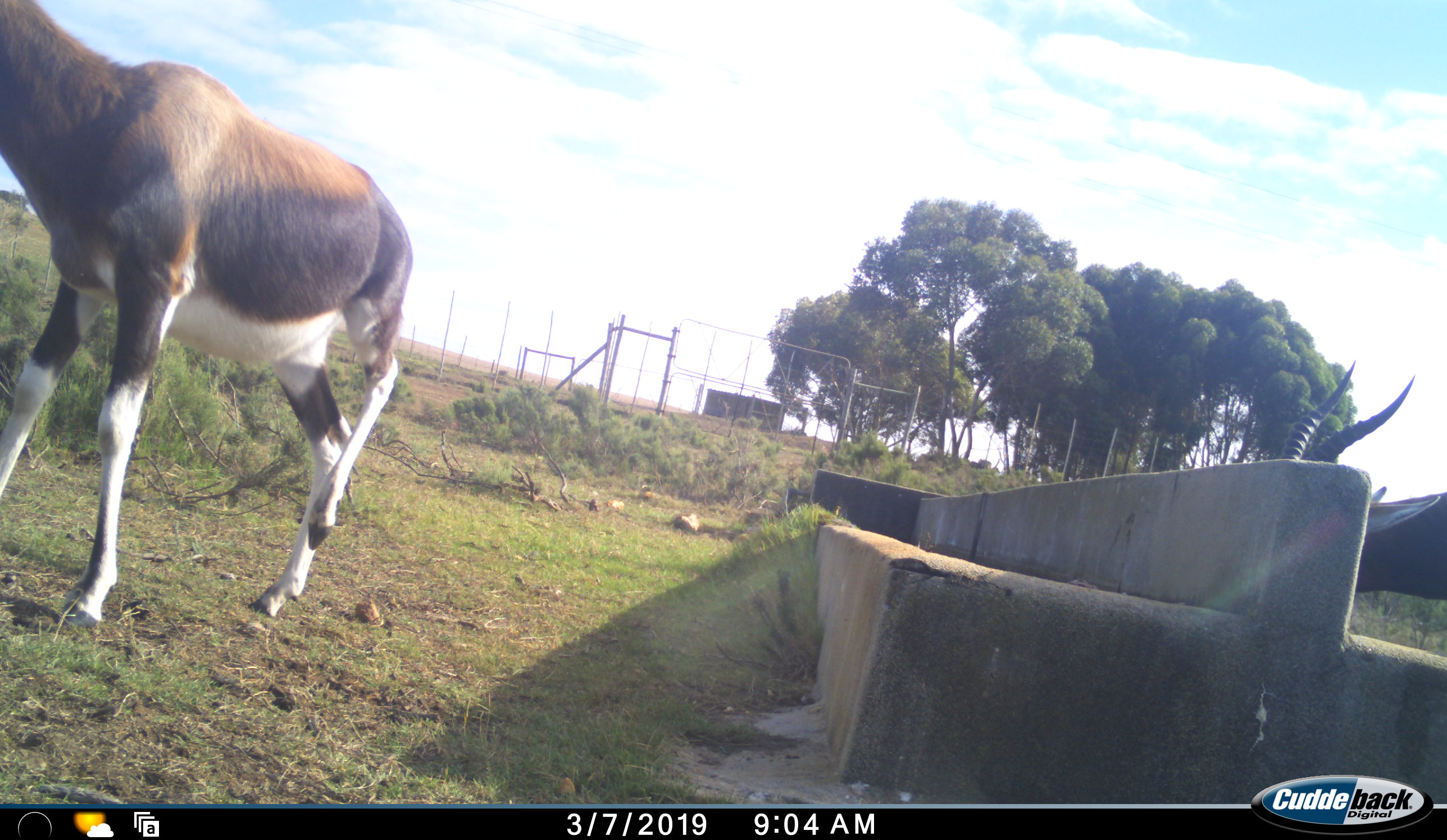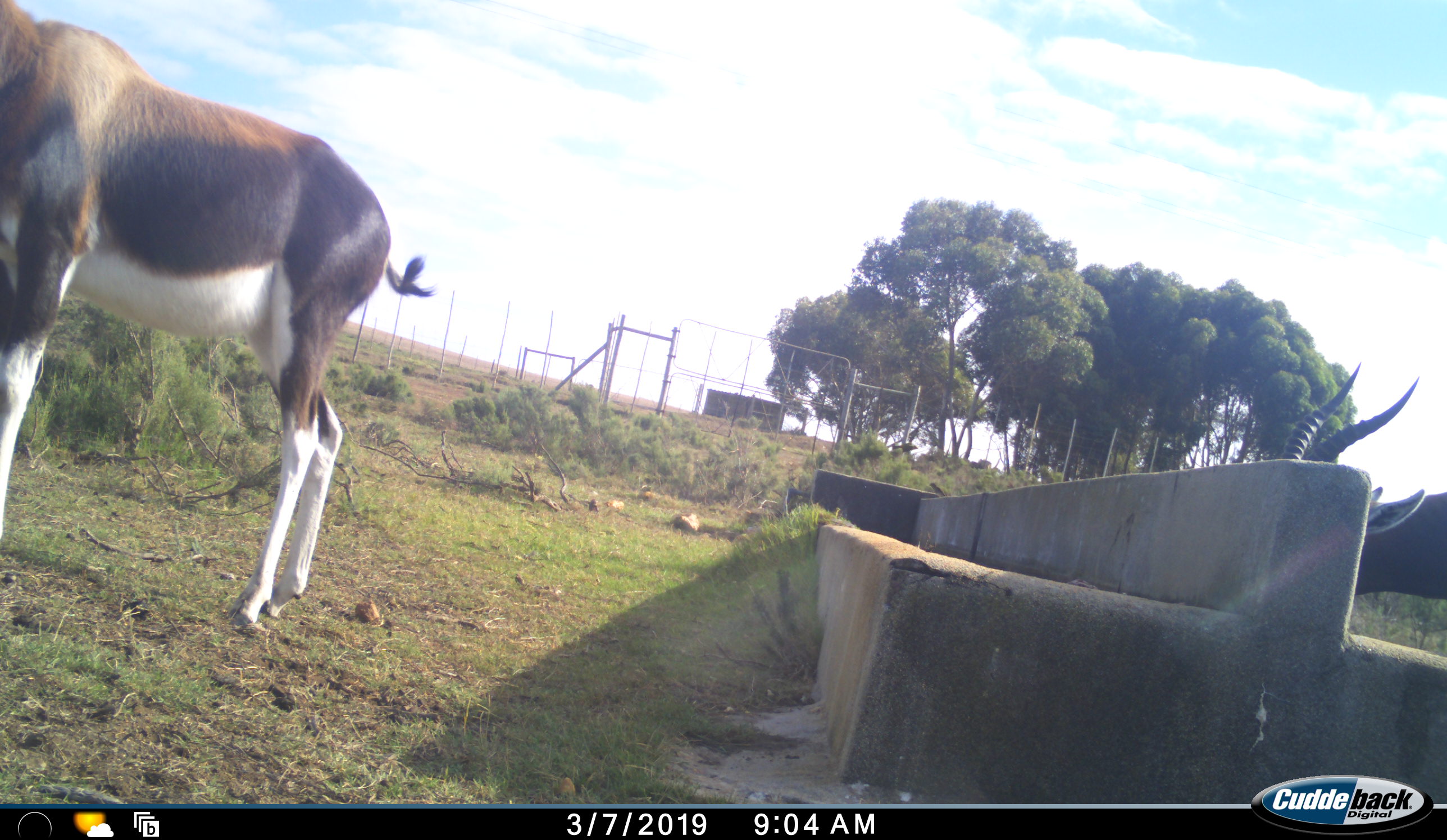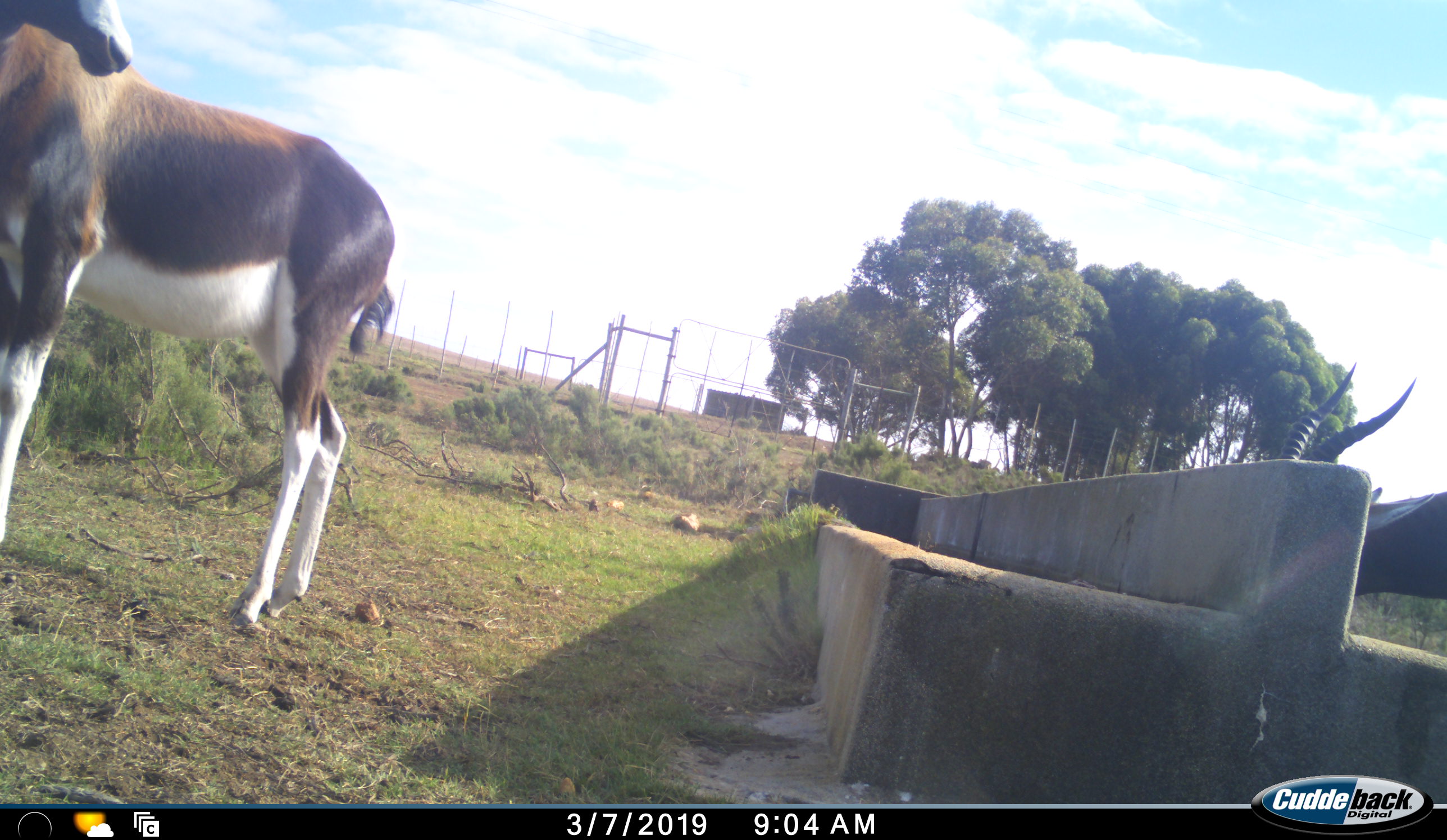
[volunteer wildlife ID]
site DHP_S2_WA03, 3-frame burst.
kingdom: Animalia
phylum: Chordata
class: Mammalia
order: Artiodactyla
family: Bovidae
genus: Damaliscus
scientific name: Damaliscus pygargus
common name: bontebok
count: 2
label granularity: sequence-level